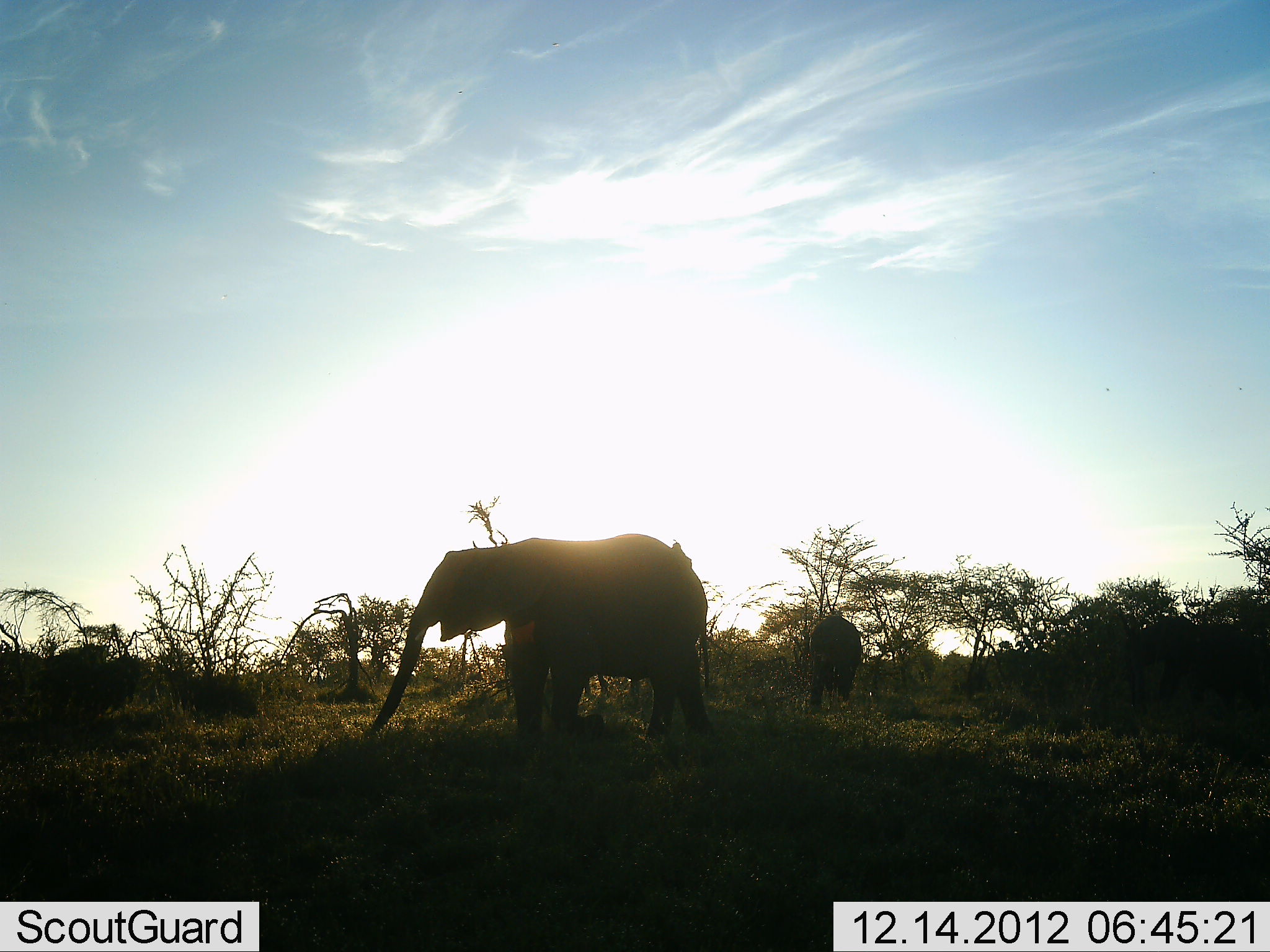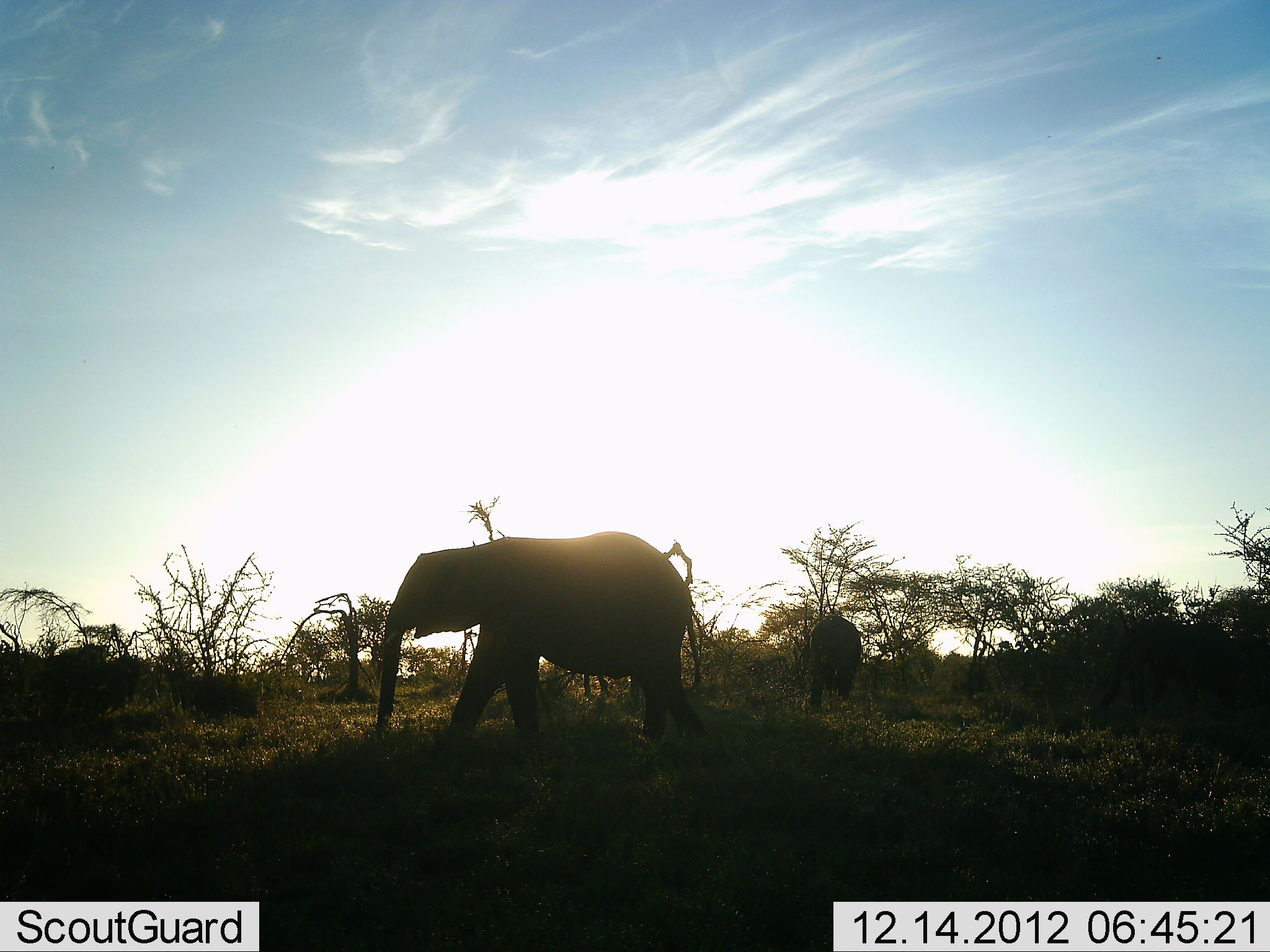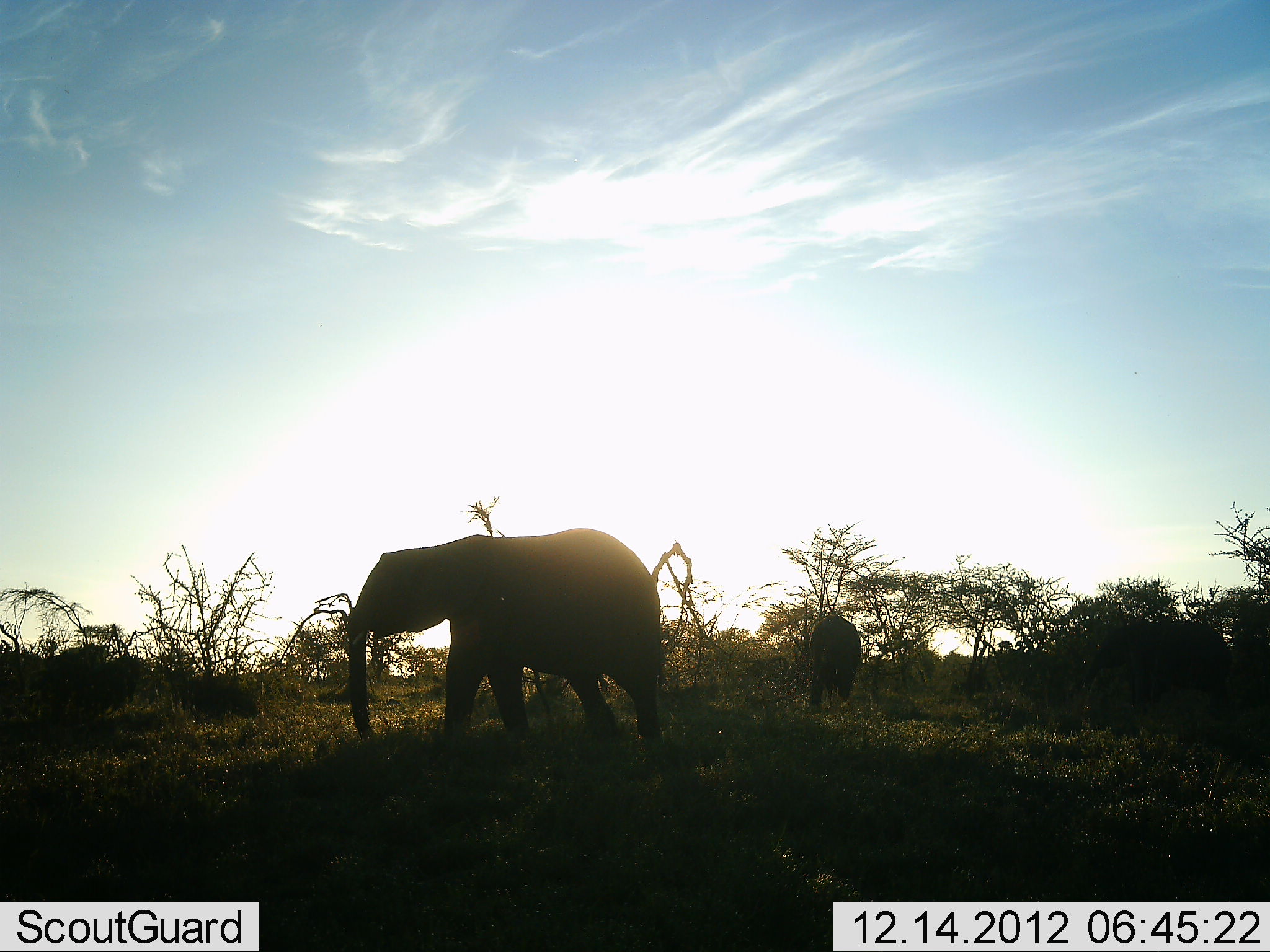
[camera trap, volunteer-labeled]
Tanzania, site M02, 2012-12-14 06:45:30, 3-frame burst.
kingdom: Animalia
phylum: Chordata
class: Mammalia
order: Proboscidea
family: Elephantidae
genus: Loxodonta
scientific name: Loxodonta africana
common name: african bush elephant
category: elephant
Elephant (african bush elephant) (Loxodonta africana), count 2. Behavior (volunteer vote fractions): standing 44%, resting 0%, moving 92%, interacting 4%. Young present (vote fraction): 8%. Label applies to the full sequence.